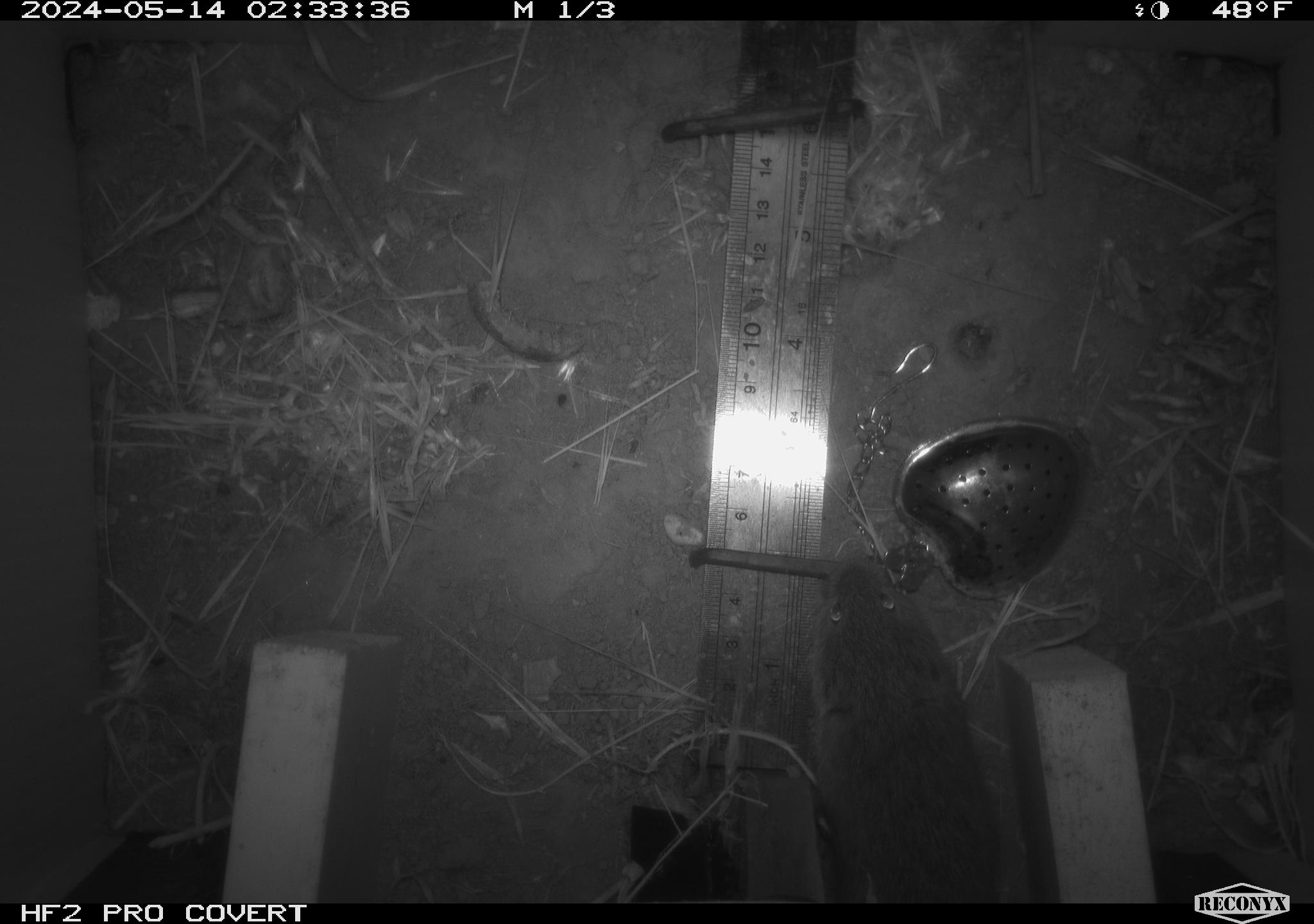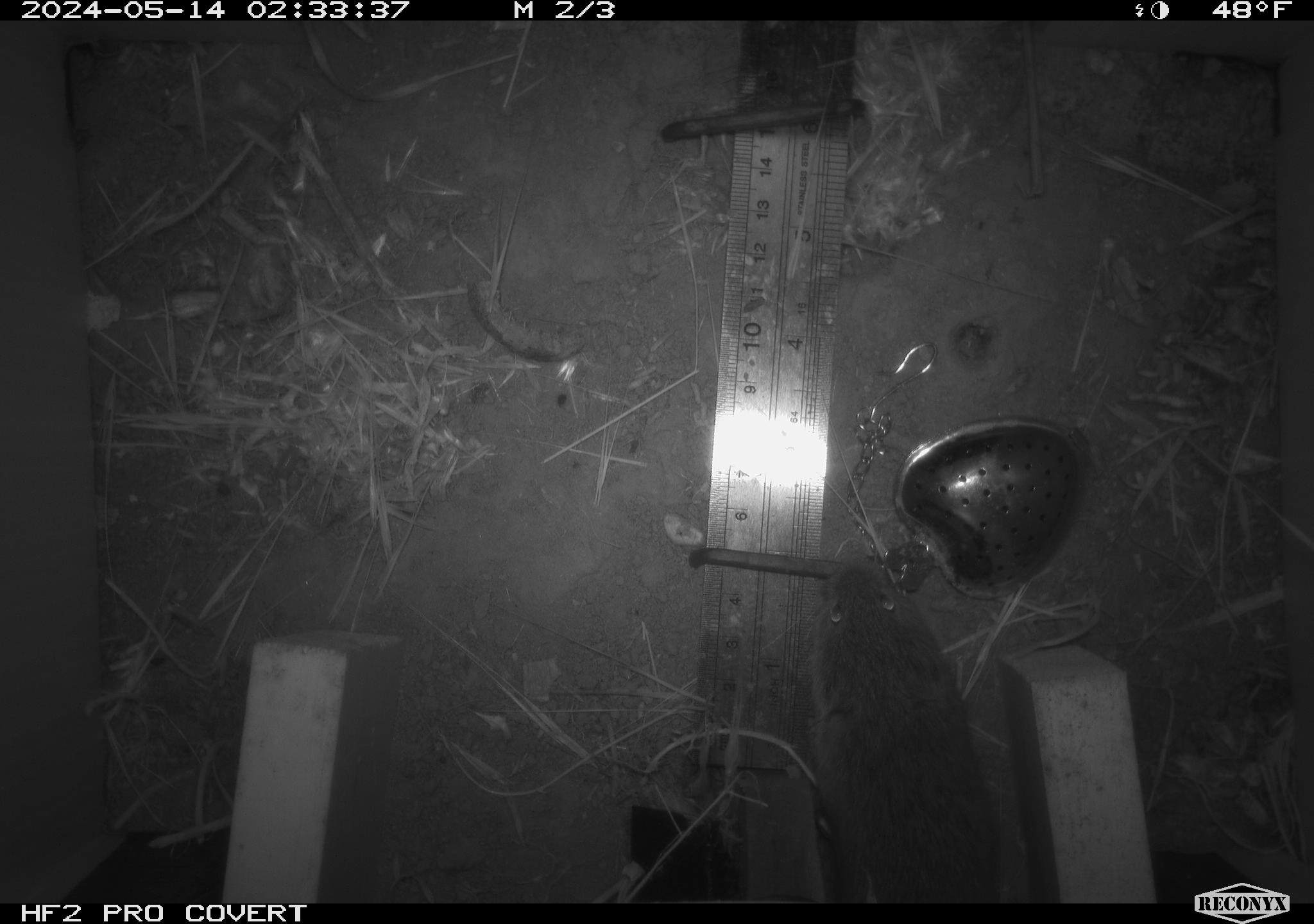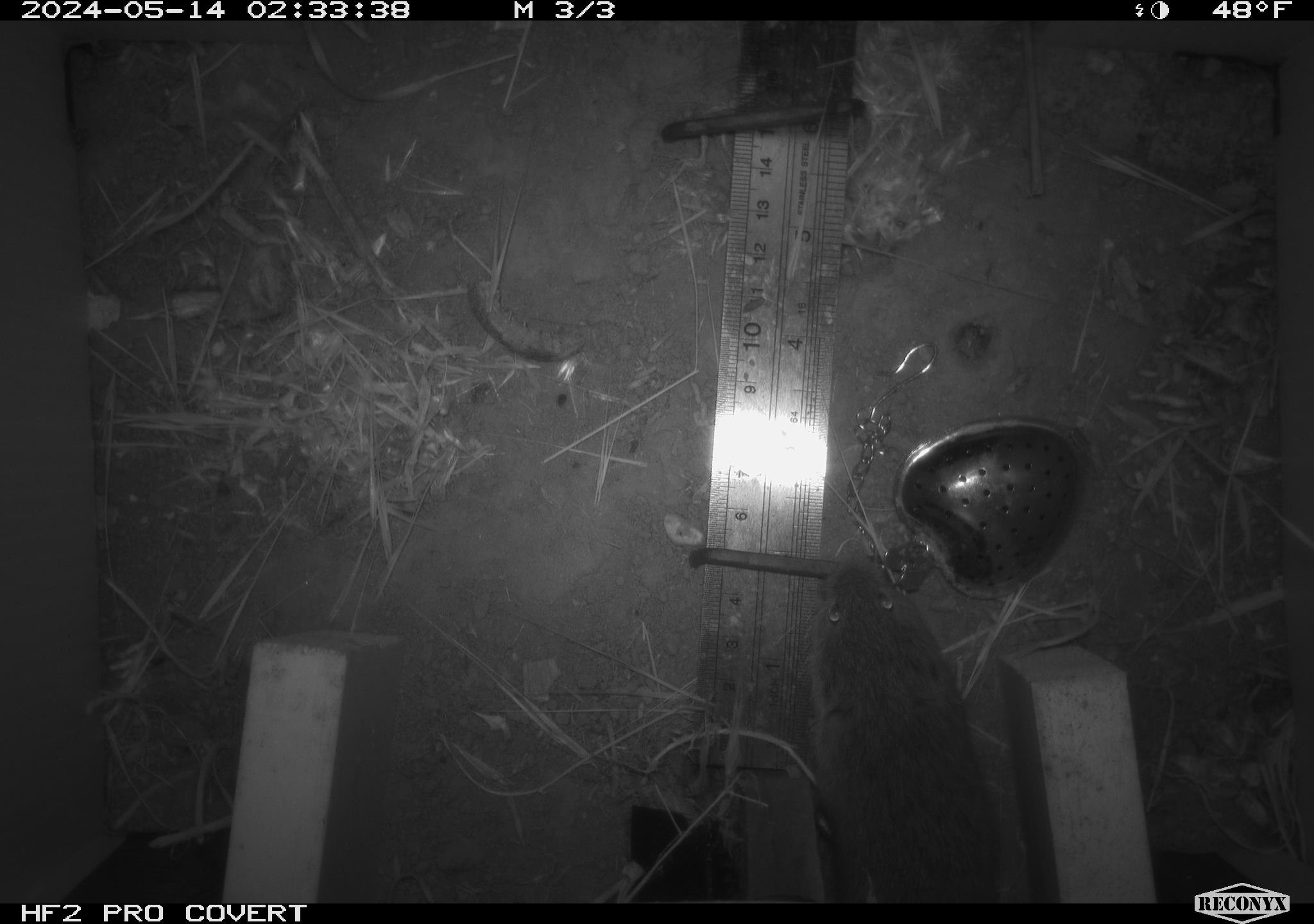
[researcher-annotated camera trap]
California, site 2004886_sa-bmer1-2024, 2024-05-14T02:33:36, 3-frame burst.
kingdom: Animalia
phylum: Chordata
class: Mammalia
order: Rodentia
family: Cricetidae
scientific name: Arvicolinae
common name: voles, lemmings, and muskrats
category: arvicolinae subfamily